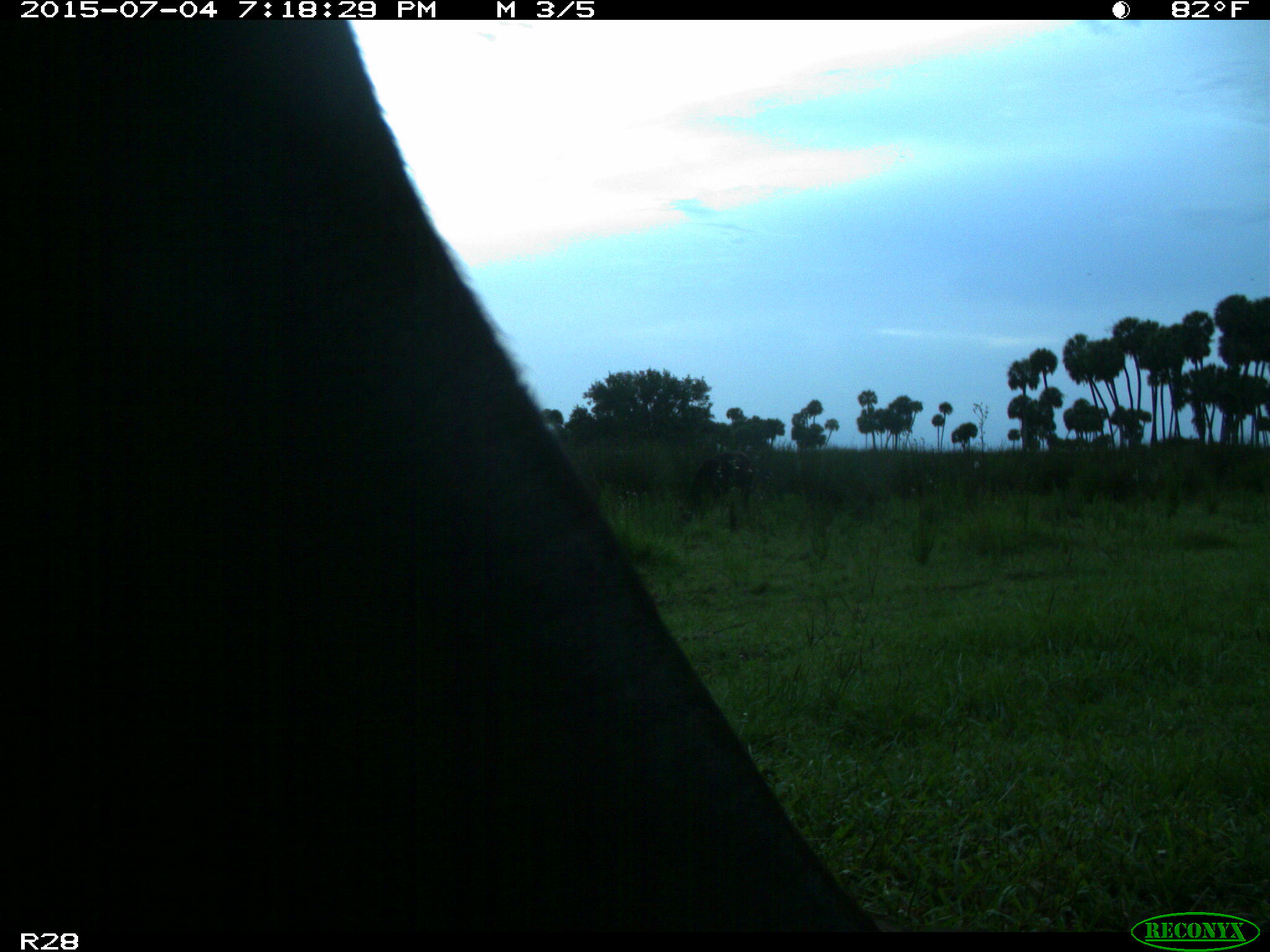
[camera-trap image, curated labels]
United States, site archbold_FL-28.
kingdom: Animalia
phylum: Chordata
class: Mammalia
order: Artiodactyla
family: Bovidae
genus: Bos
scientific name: Bos taurus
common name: domestic cow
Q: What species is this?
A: Bos taurus (domestic cow).